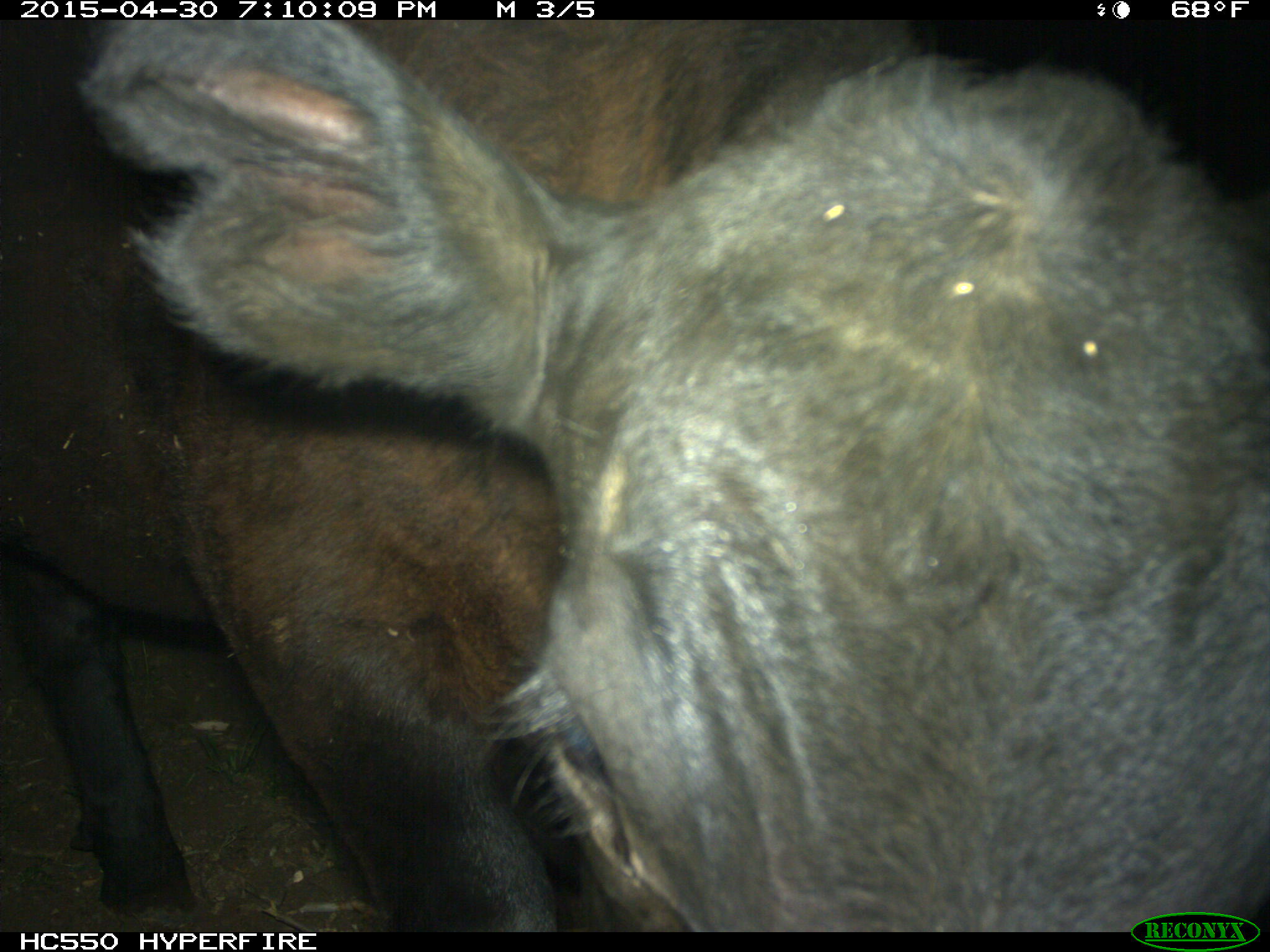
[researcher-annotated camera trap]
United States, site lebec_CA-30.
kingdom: Animalia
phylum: Chordata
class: Mammalia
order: Artiodactyla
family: Bovidae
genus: Bos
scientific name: Bos taurus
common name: domestic cow